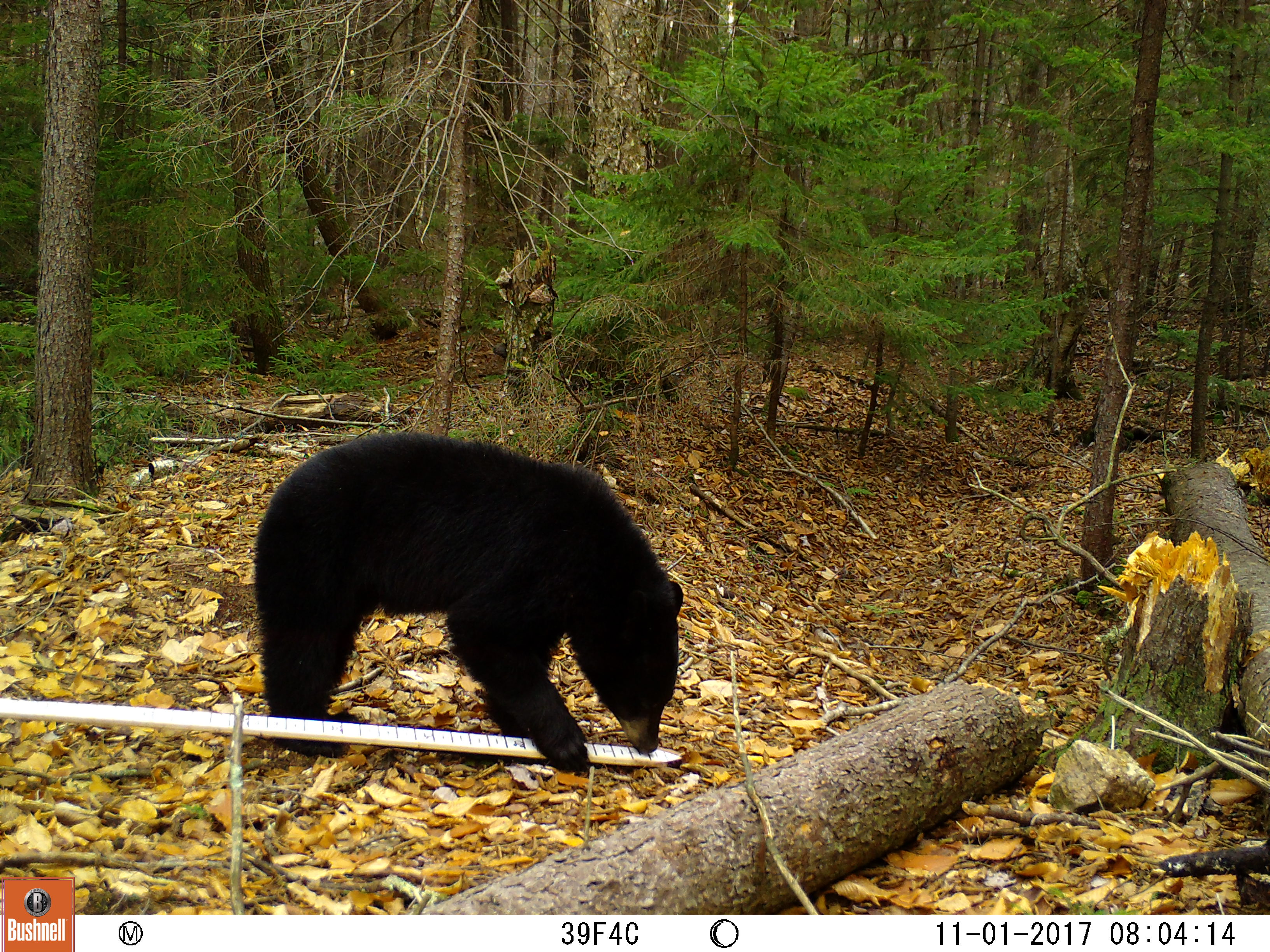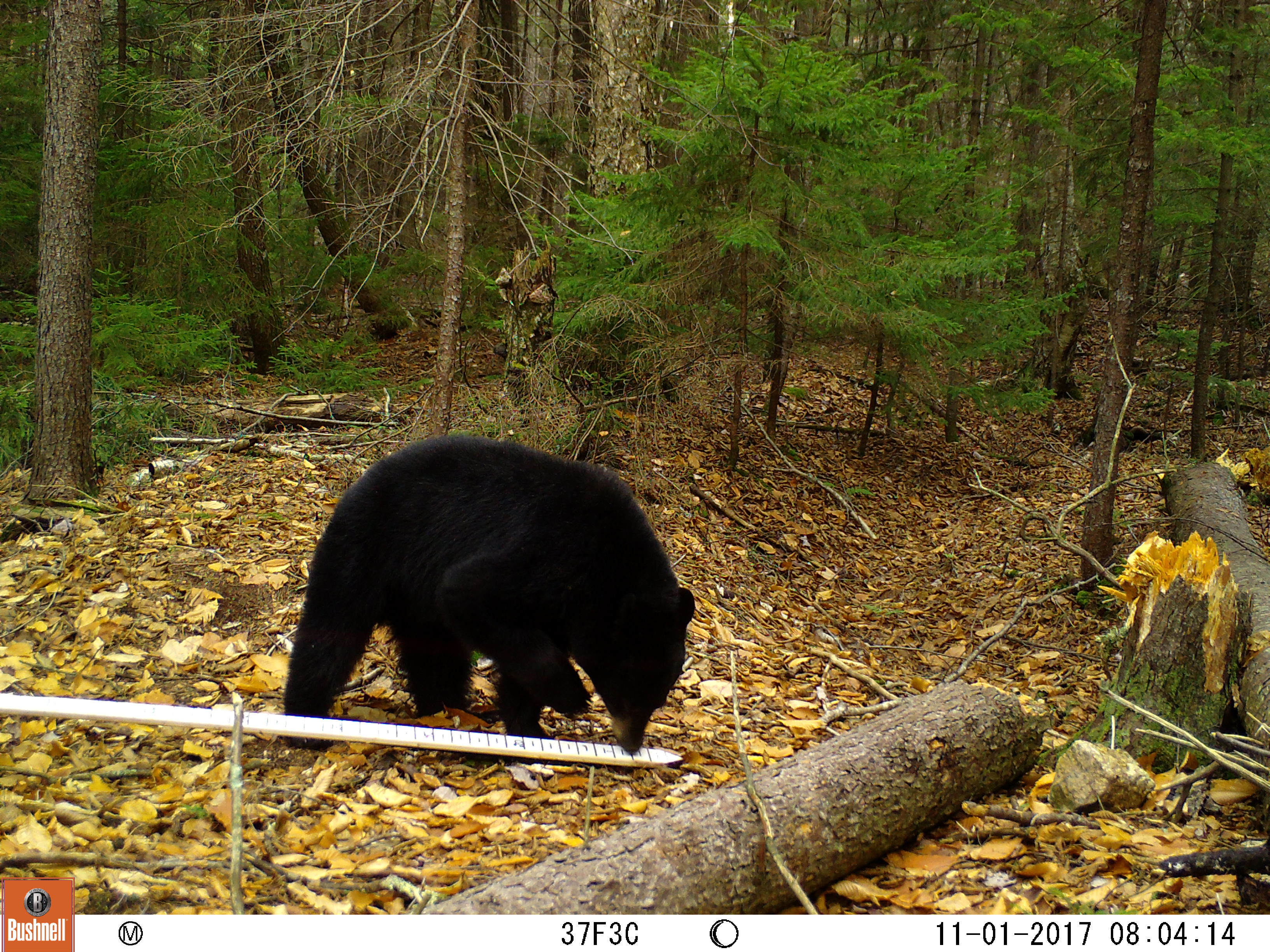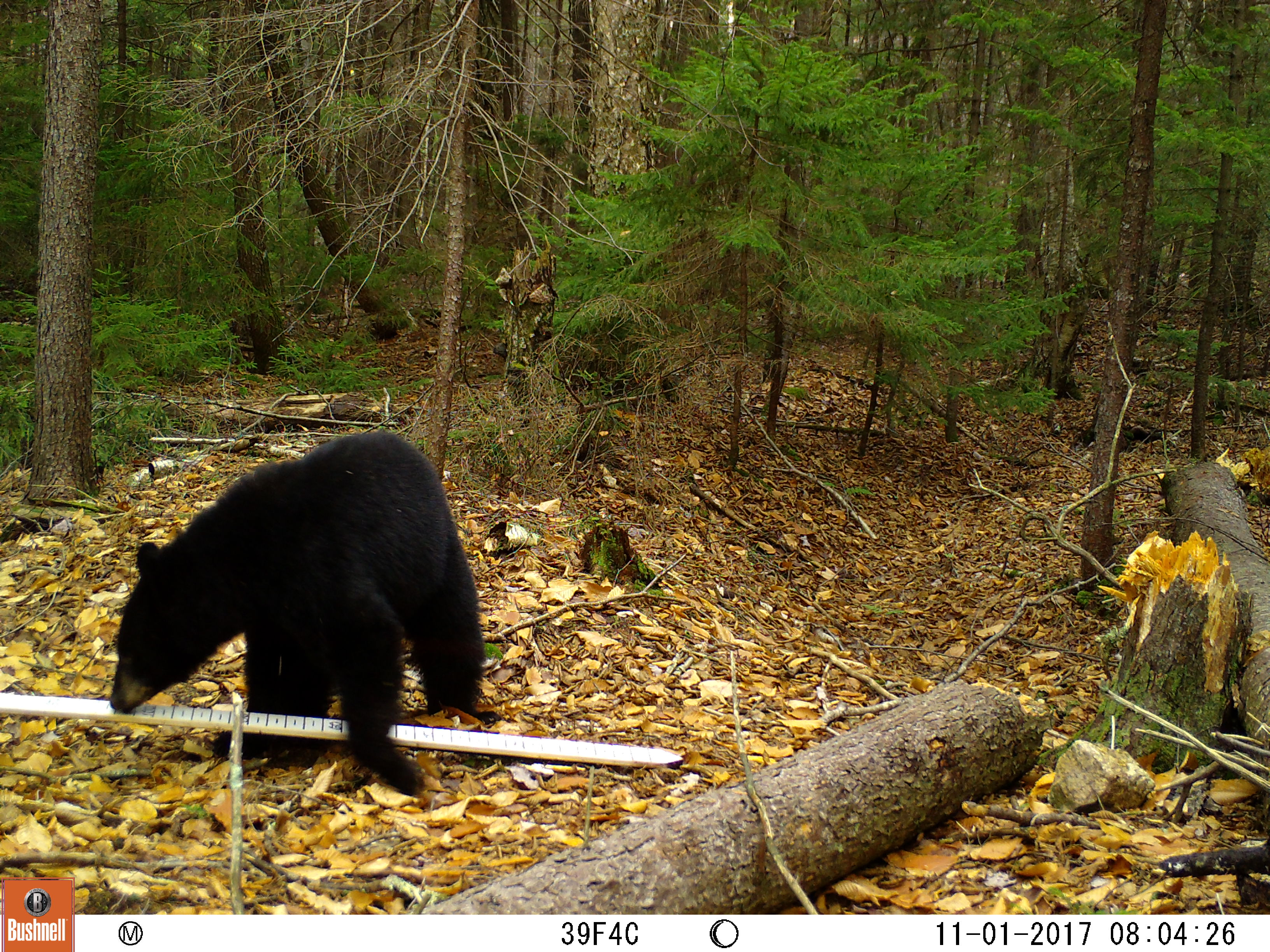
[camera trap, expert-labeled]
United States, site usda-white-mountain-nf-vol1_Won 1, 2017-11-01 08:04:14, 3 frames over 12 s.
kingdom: Animalia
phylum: Chordata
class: Mammalia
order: Carnivora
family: Ursidae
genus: Ursus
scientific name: Ursus americanus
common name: black bear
Black bear (Ursus americanus).